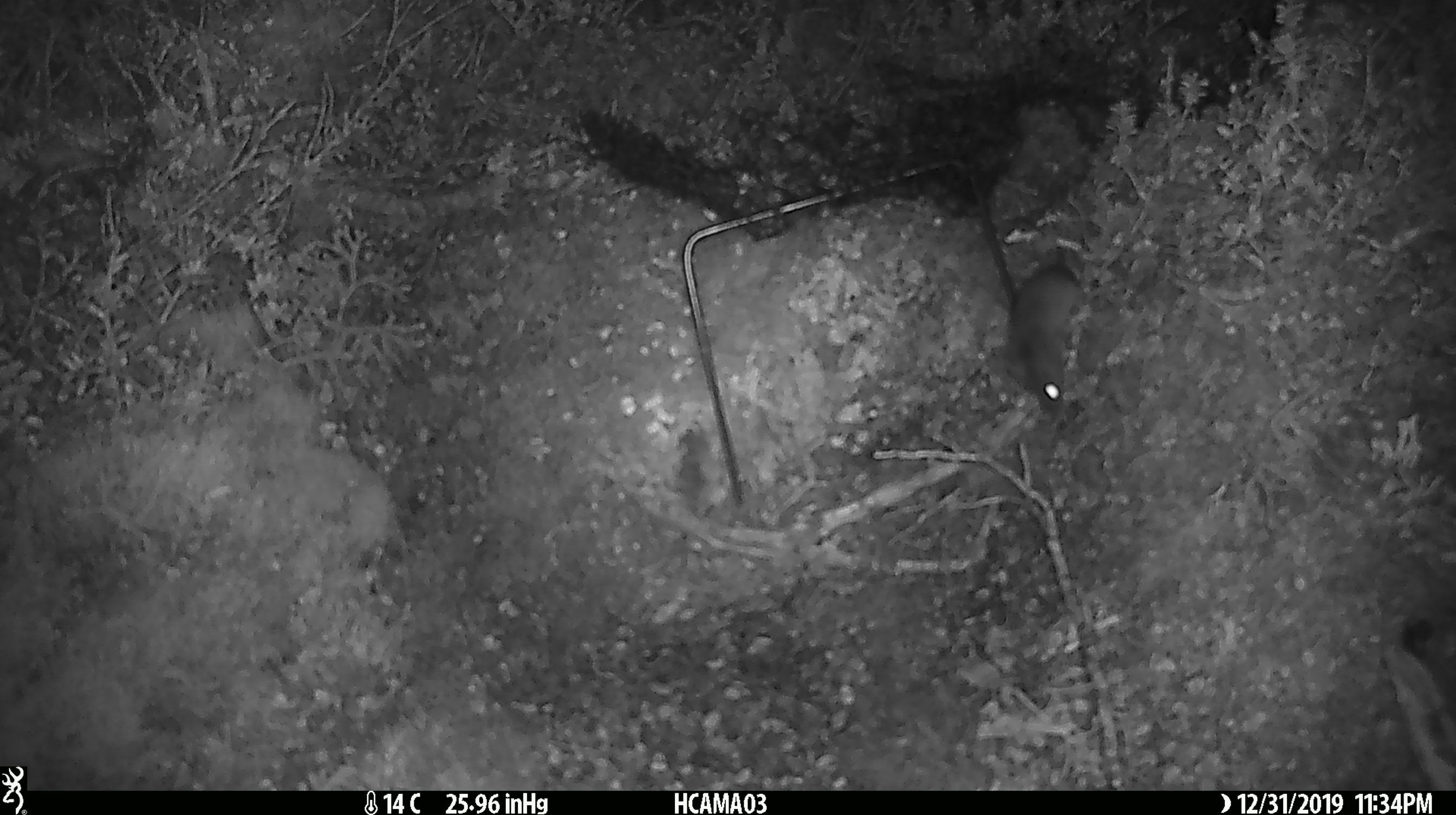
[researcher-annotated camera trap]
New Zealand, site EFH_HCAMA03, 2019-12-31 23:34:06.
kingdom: Animalia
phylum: Chordata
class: Mammalia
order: Rodentia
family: Muridae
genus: Mus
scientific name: Mus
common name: mouse